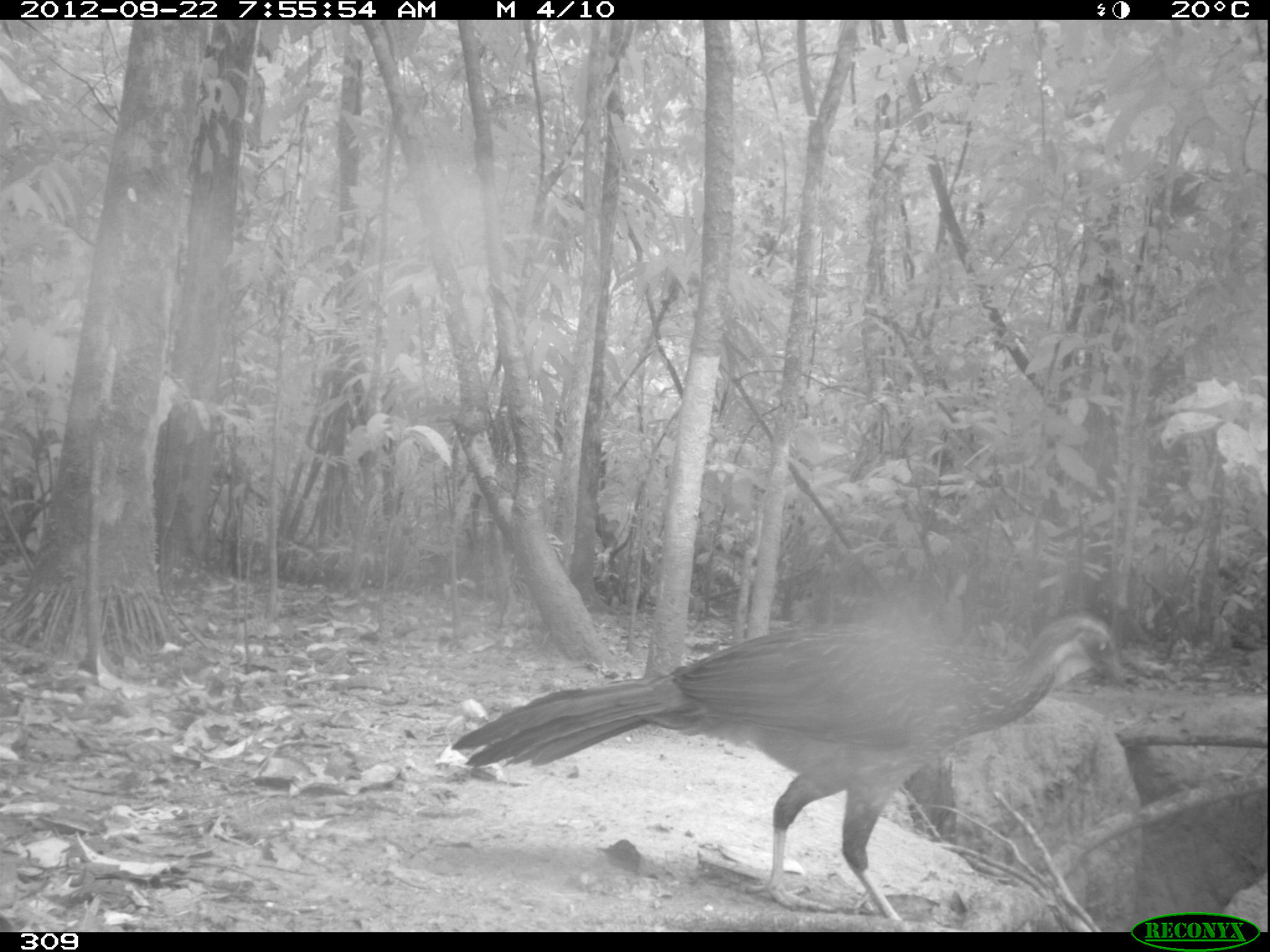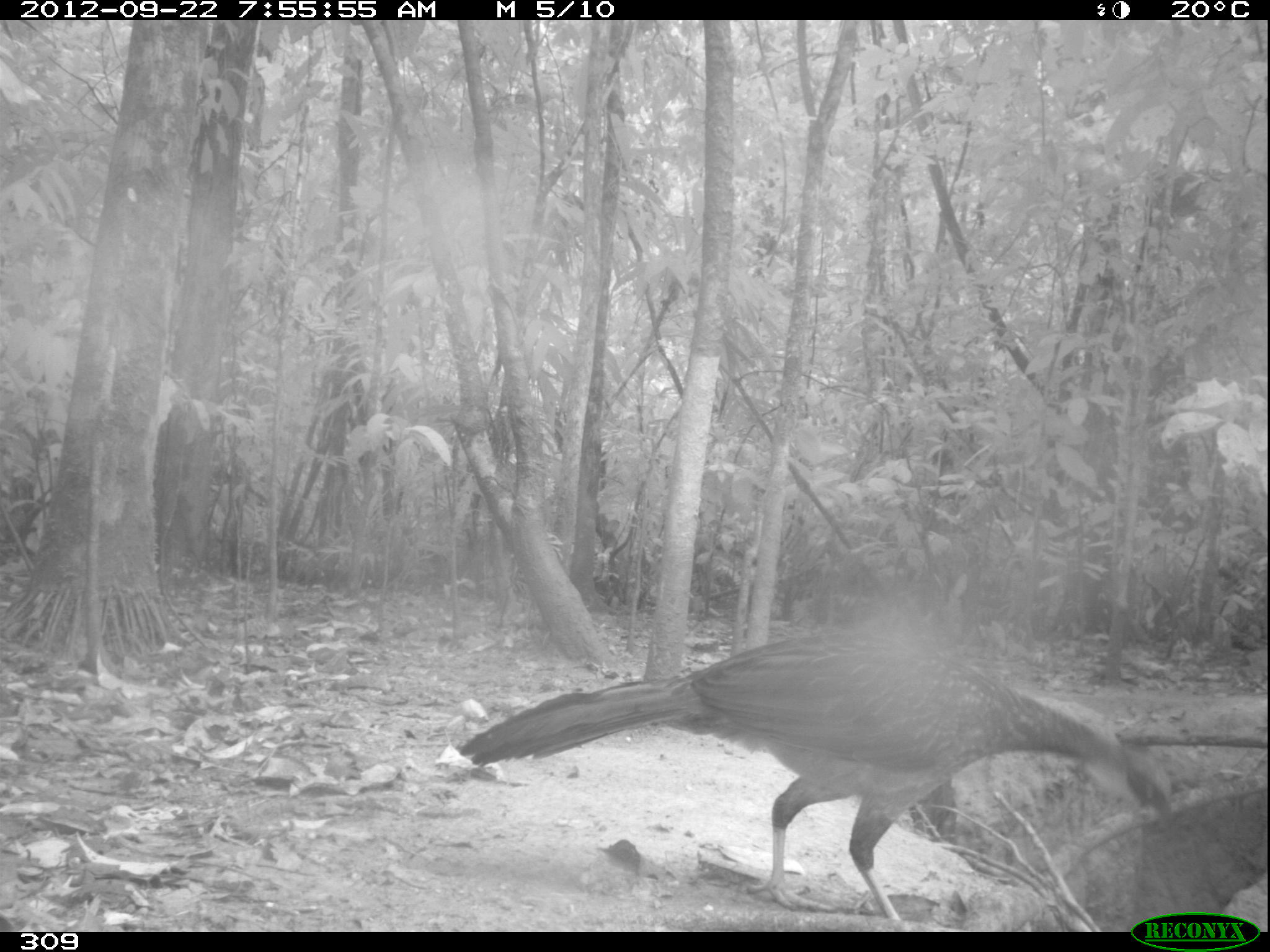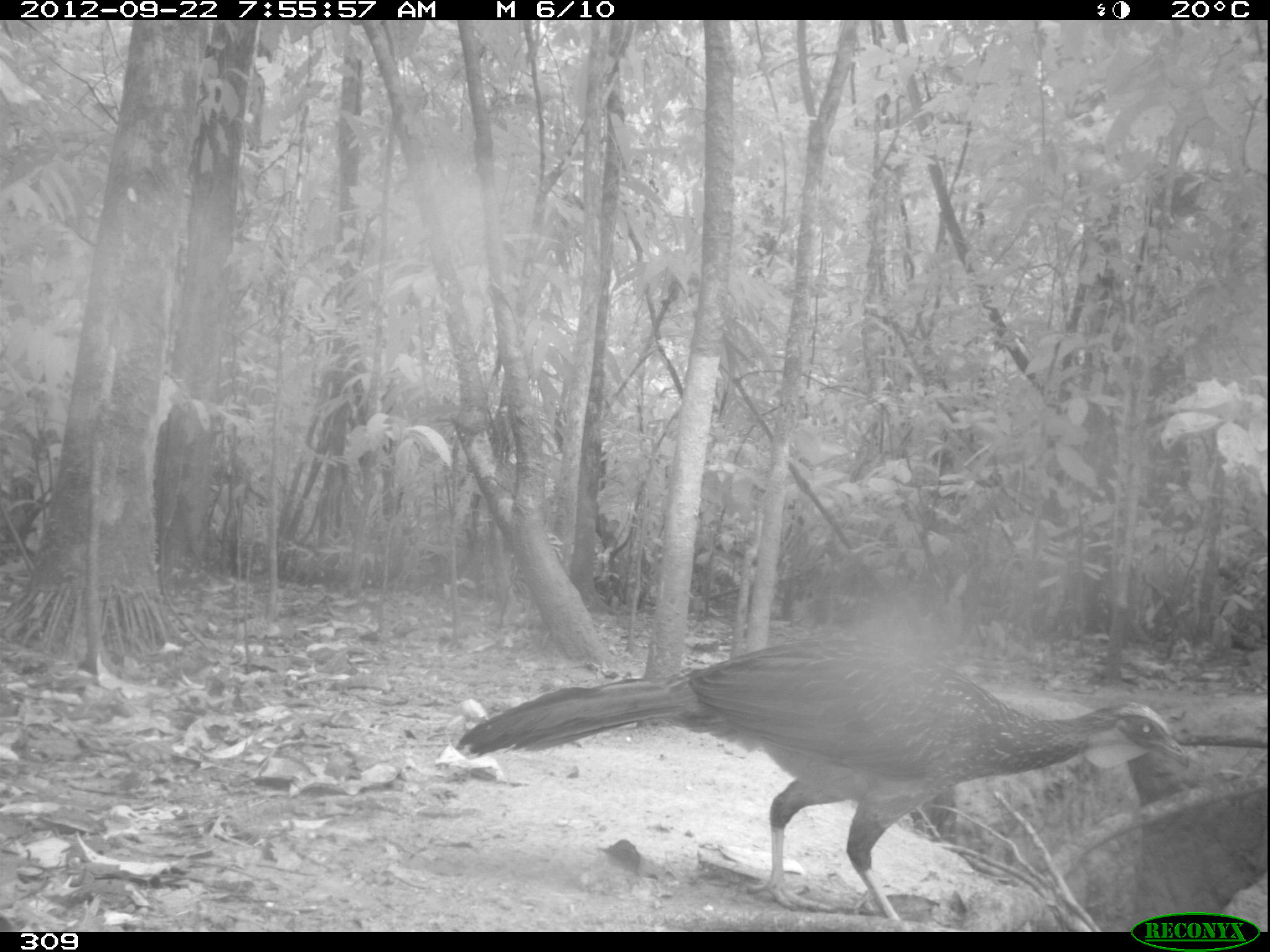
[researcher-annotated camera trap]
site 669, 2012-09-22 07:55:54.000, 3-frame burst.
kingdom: Animalia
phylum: Chordata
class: Aves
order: Galliformes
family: Cracidae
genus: Penelope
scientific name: Penelope jacquacu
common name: spix's guan